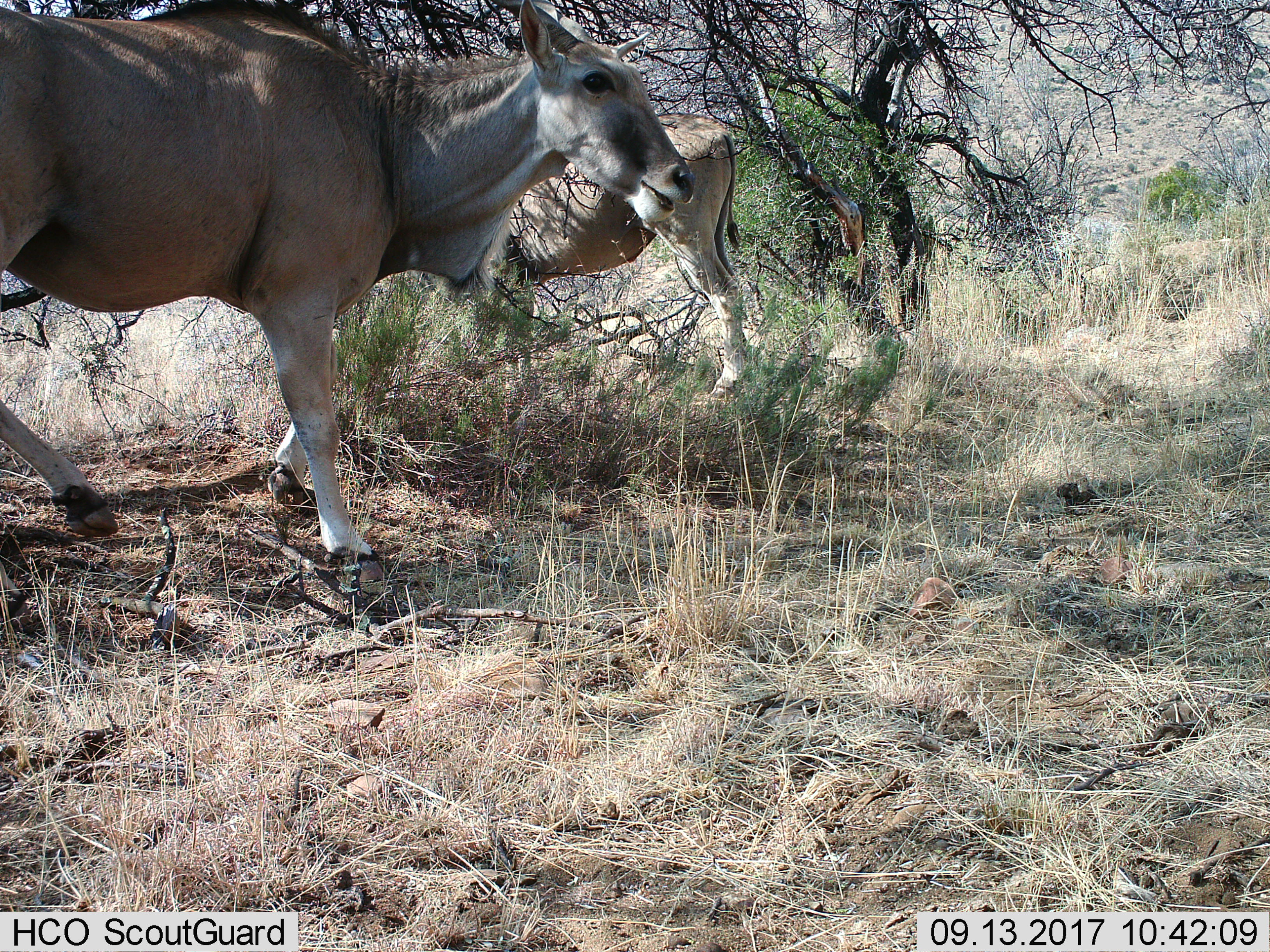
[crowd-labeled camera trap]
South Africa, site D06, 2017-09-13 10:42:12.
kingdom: Animalia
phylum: Chordata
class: Mammalia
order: Artiodactyla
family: Bovidae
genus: Tragelaphus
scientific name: Tragelaphus oryx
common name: eland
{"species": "eland (Tragelaphus oryx)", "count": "2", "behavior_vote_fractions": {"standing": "100%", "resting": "0%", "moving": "20%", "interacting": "0%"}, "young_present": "0%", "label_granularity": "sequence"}